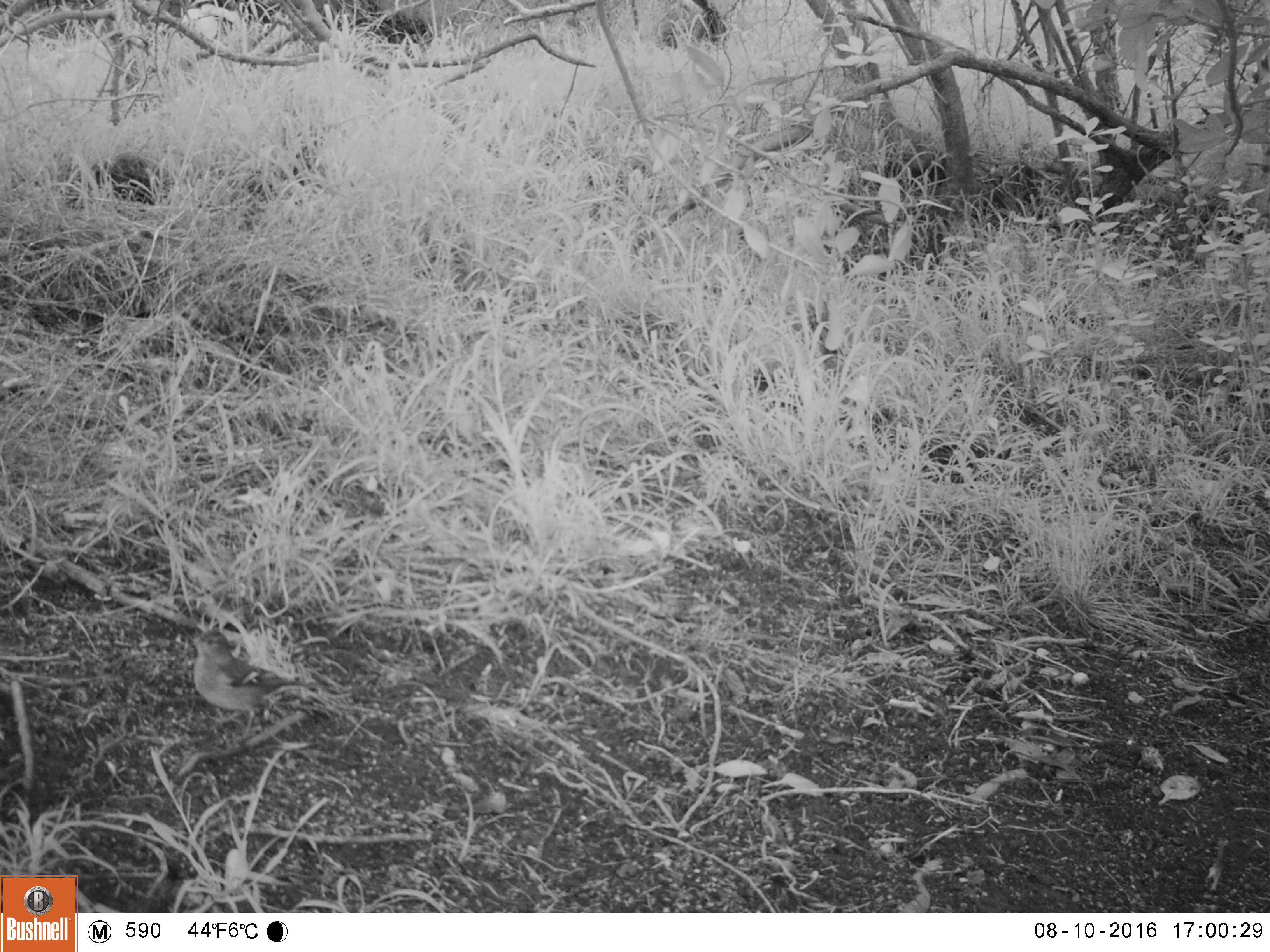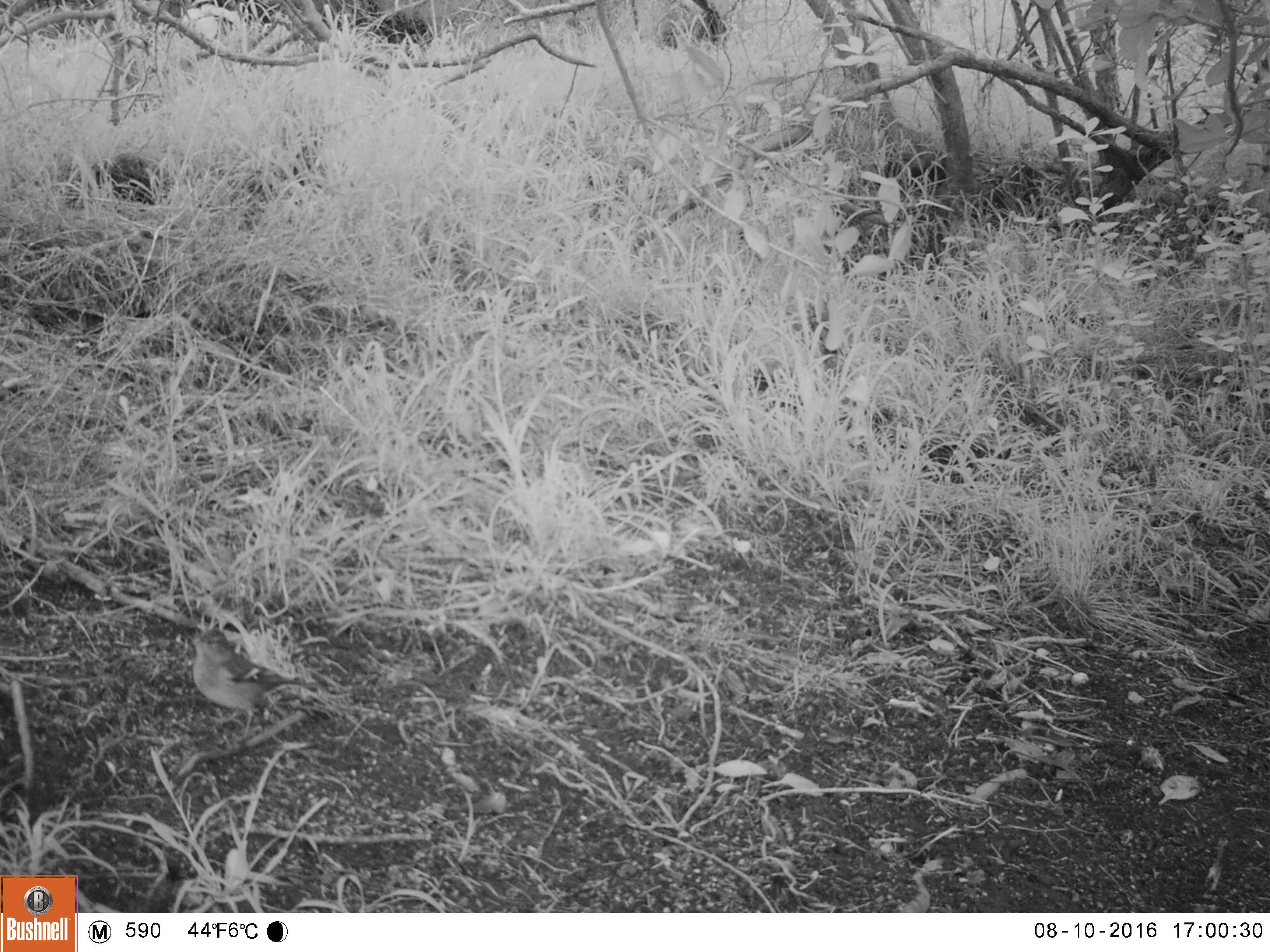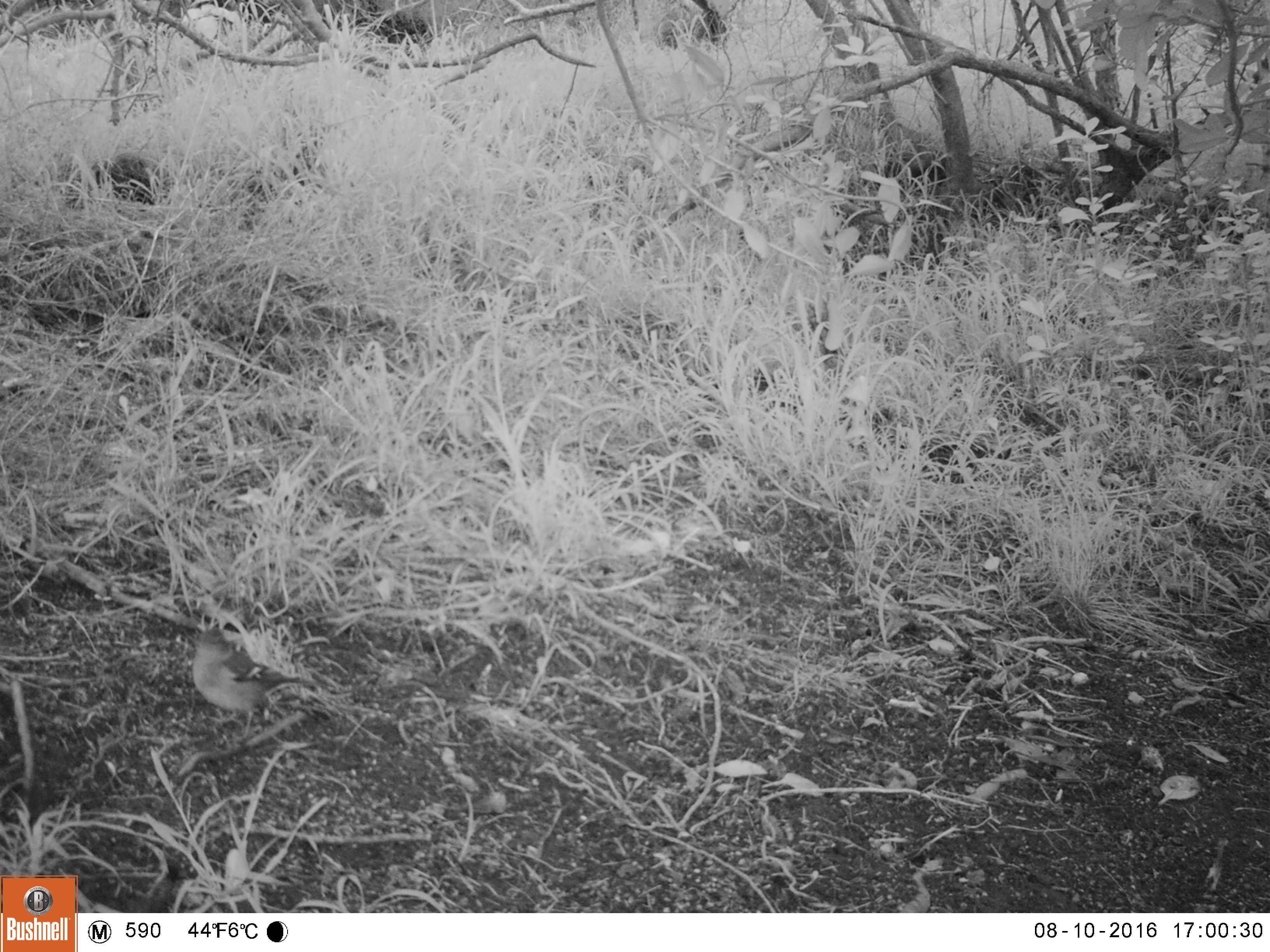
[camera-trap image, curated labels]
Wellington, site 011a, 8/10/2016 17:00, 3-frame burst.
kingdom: Animalia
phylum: Chordata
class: Aves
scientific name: Aves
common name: bird